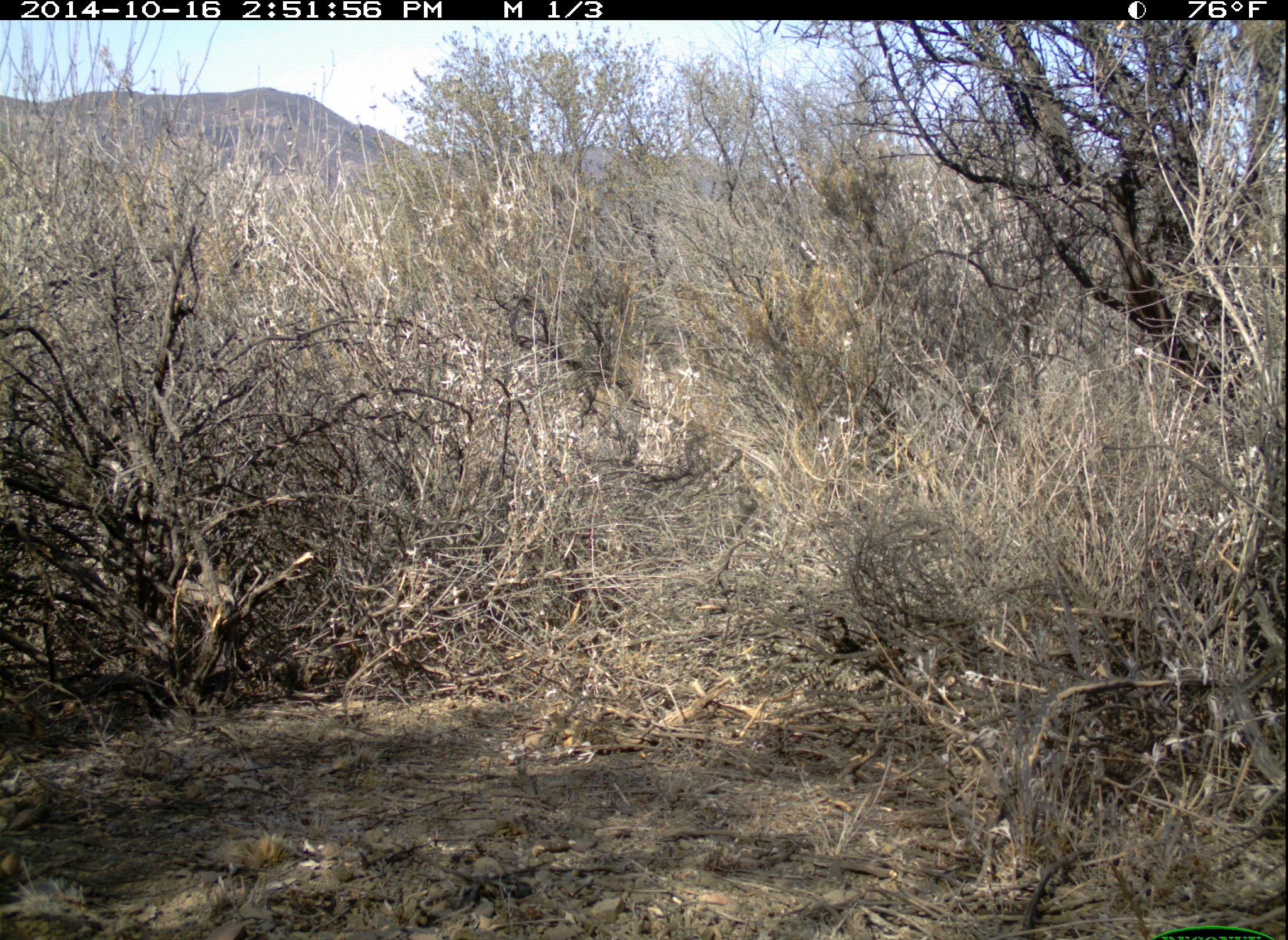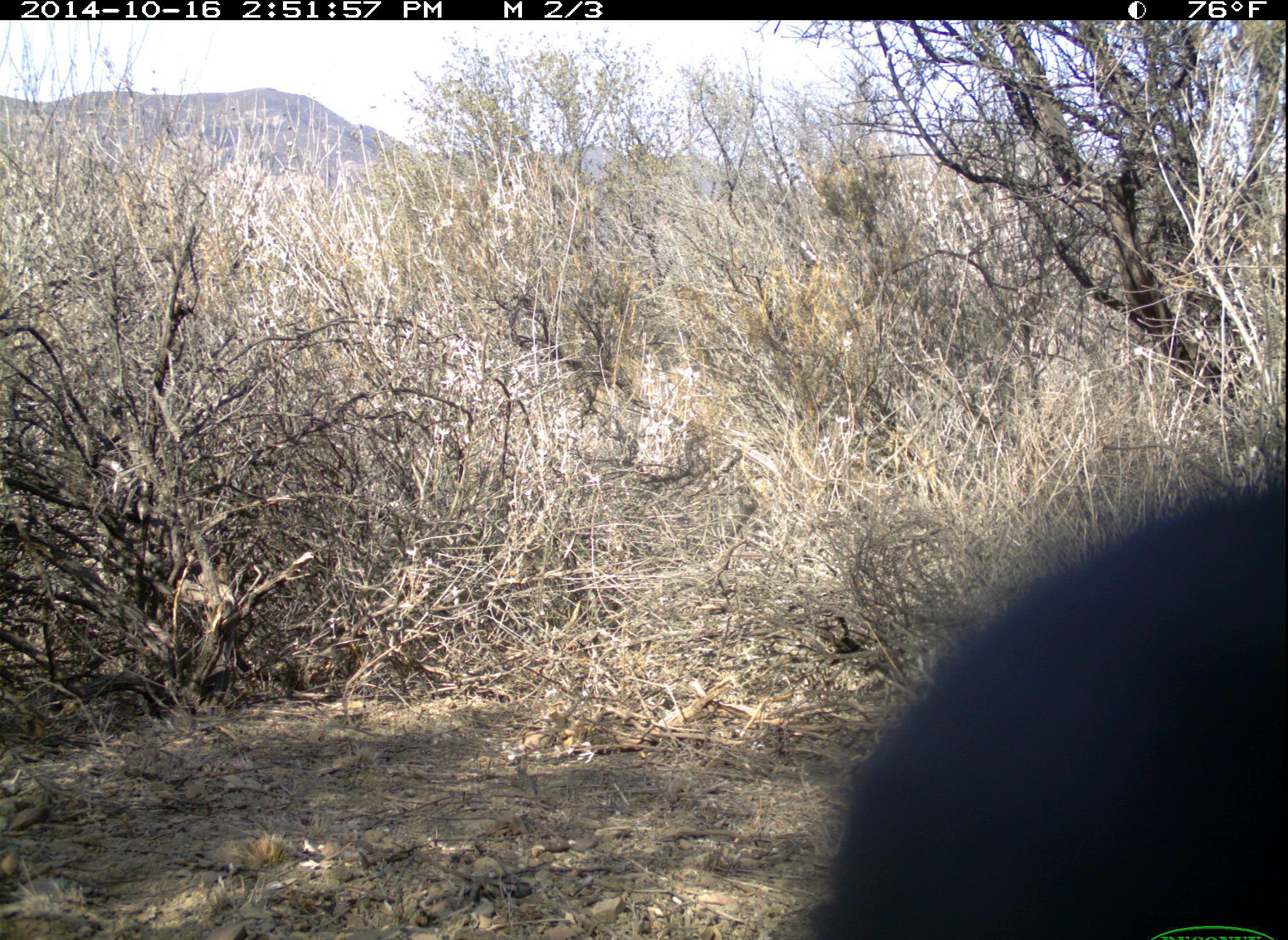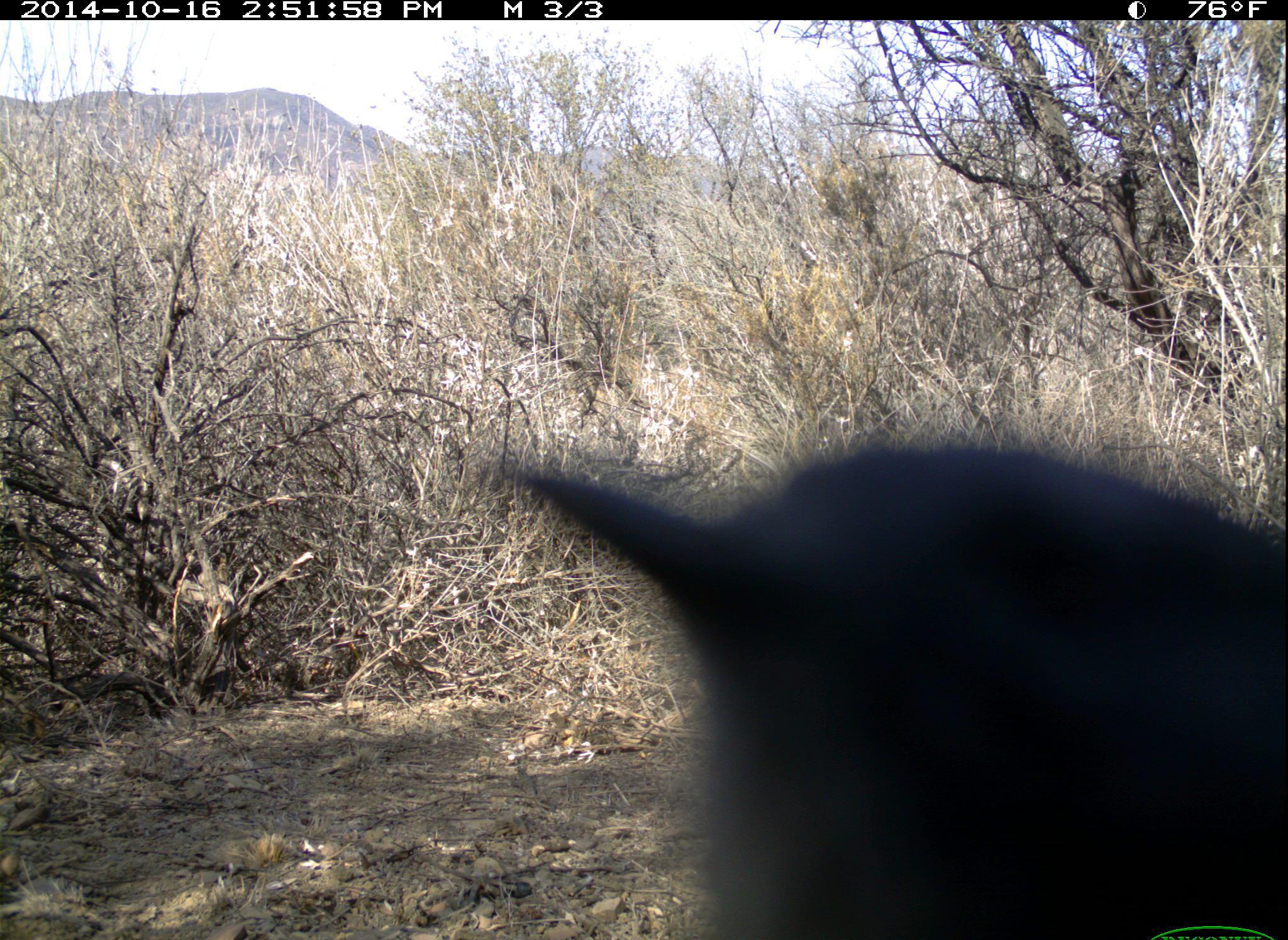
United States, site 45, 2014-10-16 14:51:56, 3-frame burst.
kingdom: Animalia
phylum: Chordata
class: Aves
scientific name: Aves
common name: bird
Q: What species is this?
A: Bird (Aves).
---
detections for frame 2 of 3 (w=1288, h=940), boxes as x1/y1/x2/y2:
bird: 802/471/1288/940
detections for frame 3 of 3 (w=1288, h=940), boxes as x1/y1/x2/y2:
bird: 497/438/1284/940